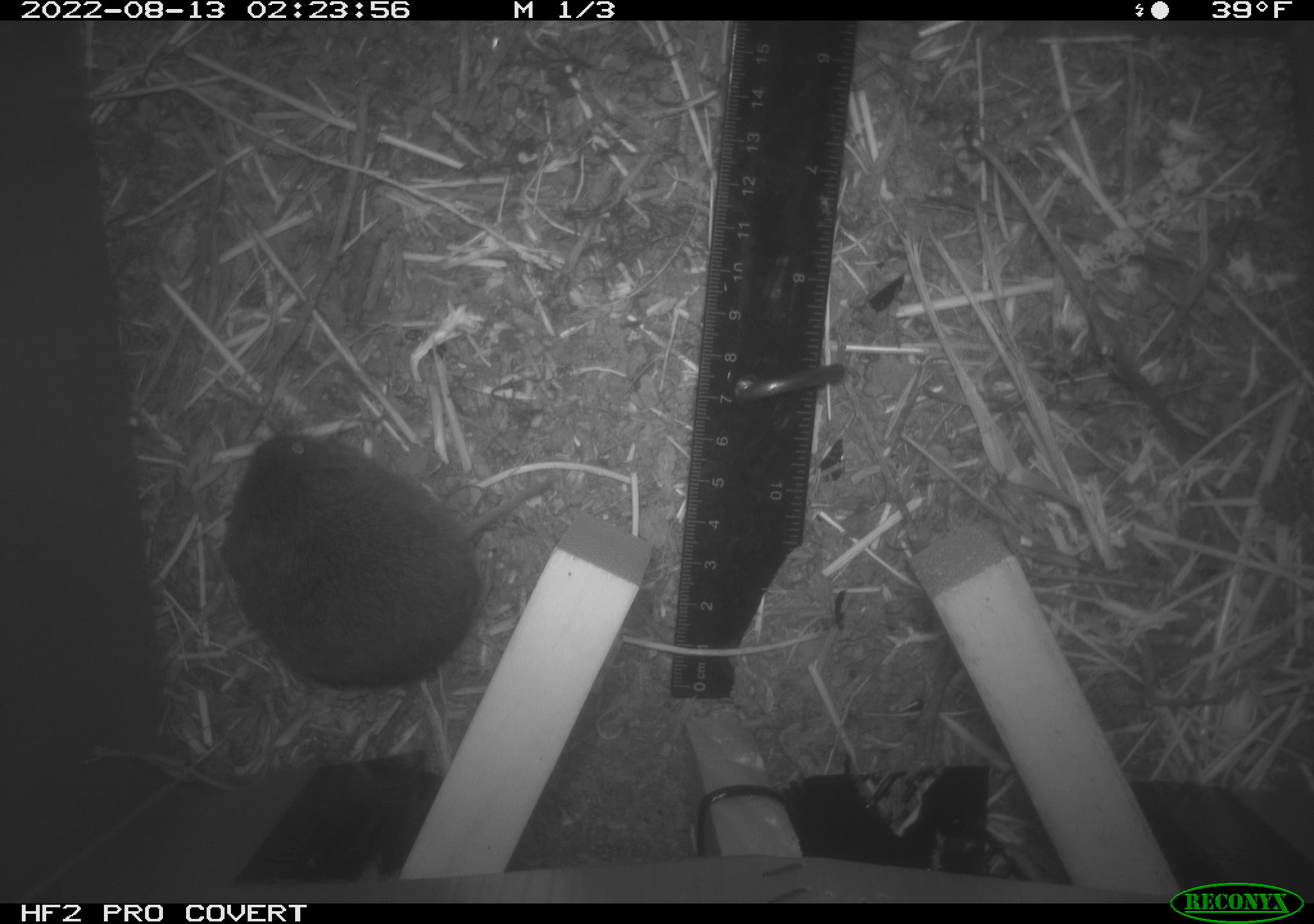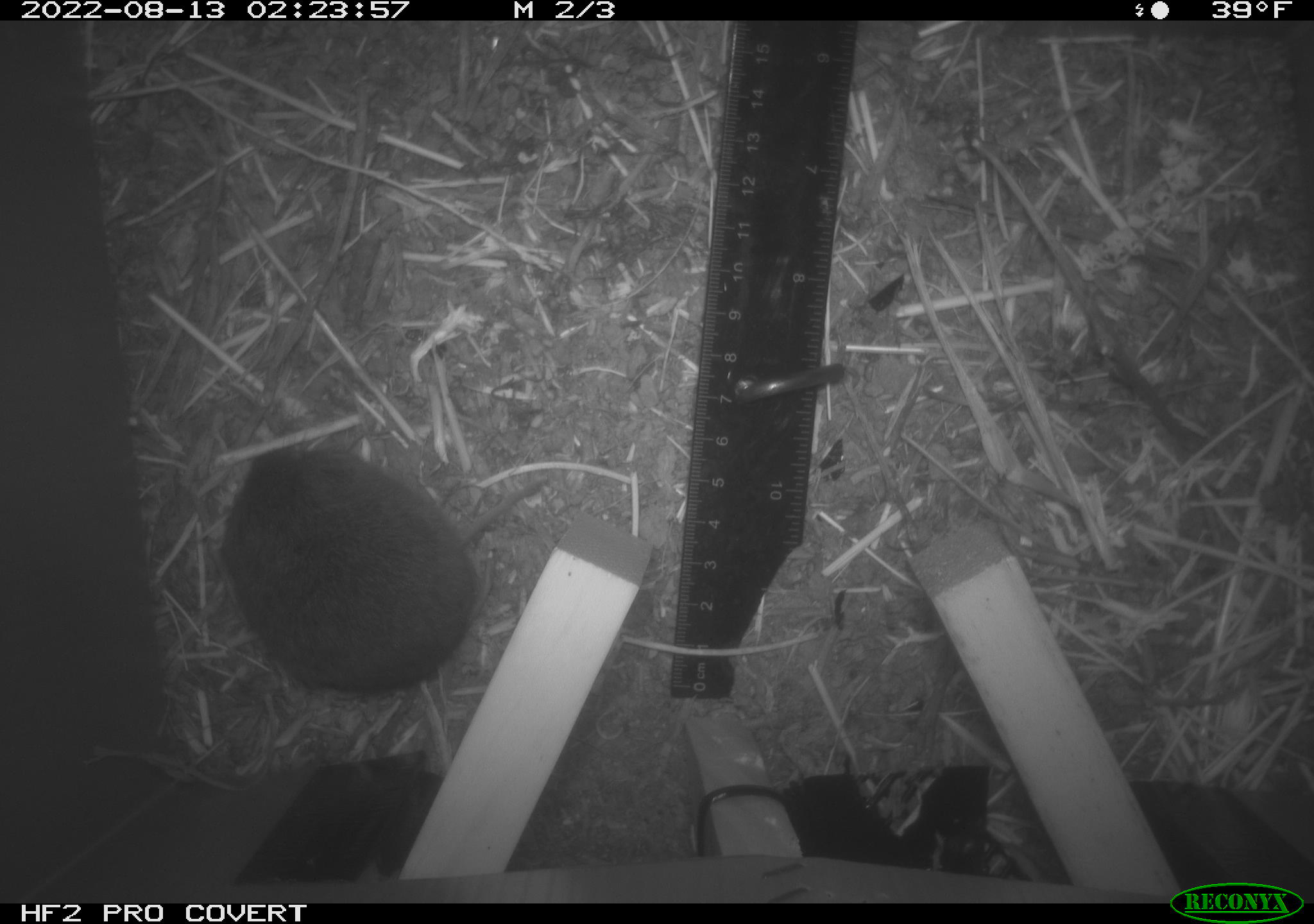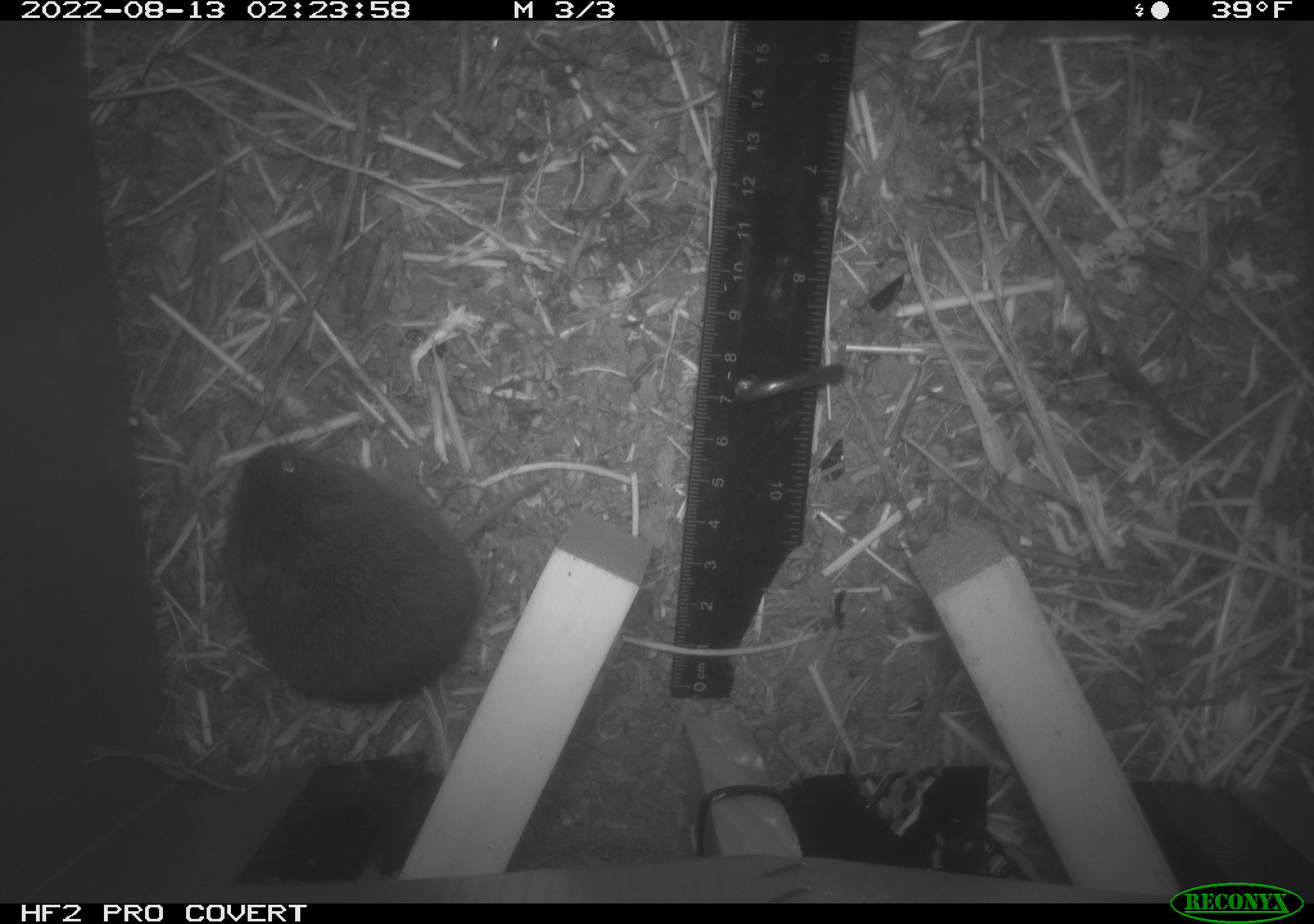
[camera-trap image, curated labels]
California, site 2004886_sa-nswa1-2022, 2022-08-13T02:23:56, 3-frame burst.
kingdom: Animalia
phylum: Chordata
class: Mammalia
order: Rodentia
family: Cricetidae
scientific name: Cricetidae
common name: hamsters, voles, lemmings, and allies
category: cricetidae family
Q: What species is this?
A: Cricetidae family (hamsters, voles, lemmings, and allies) (Cricetidae).